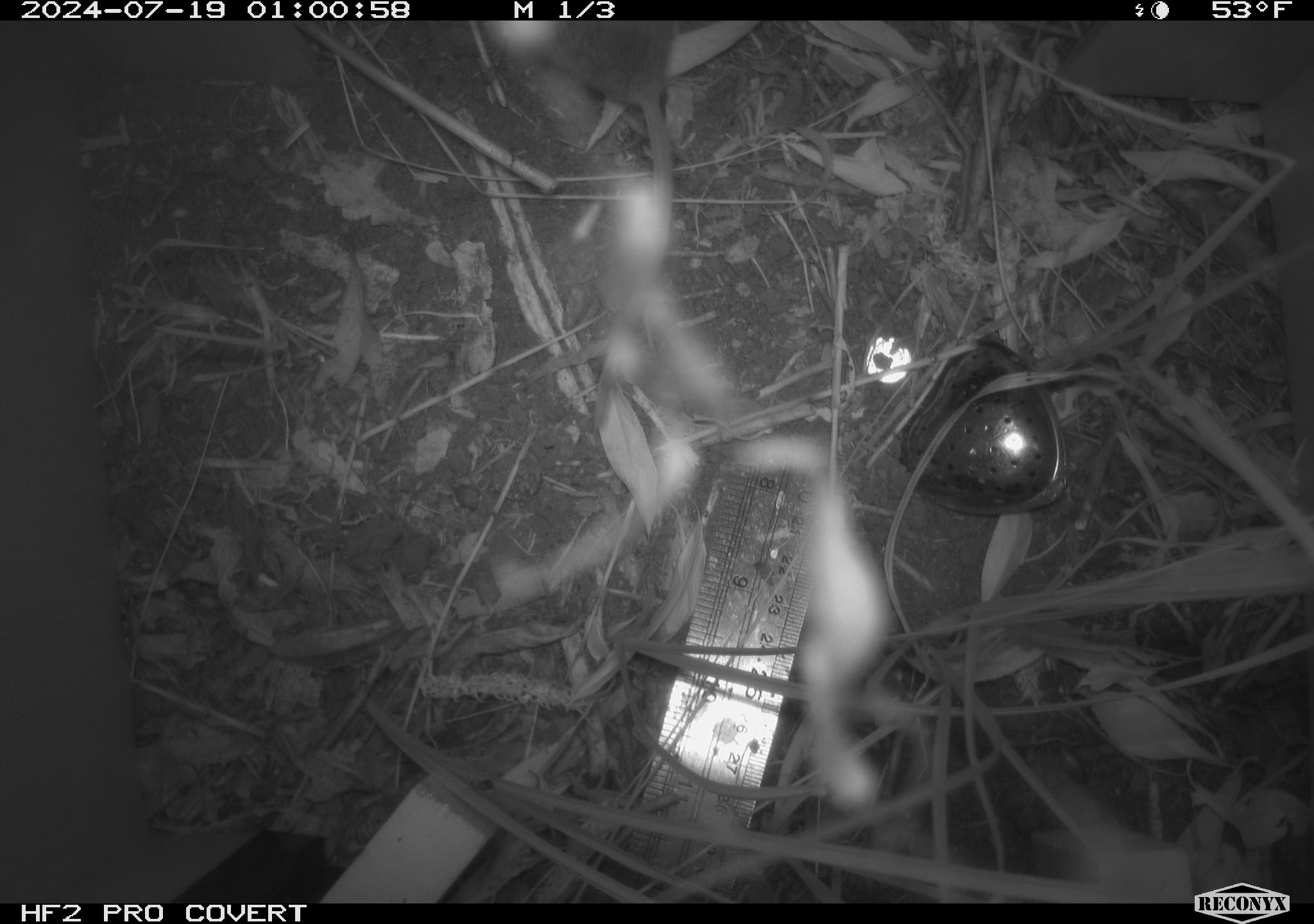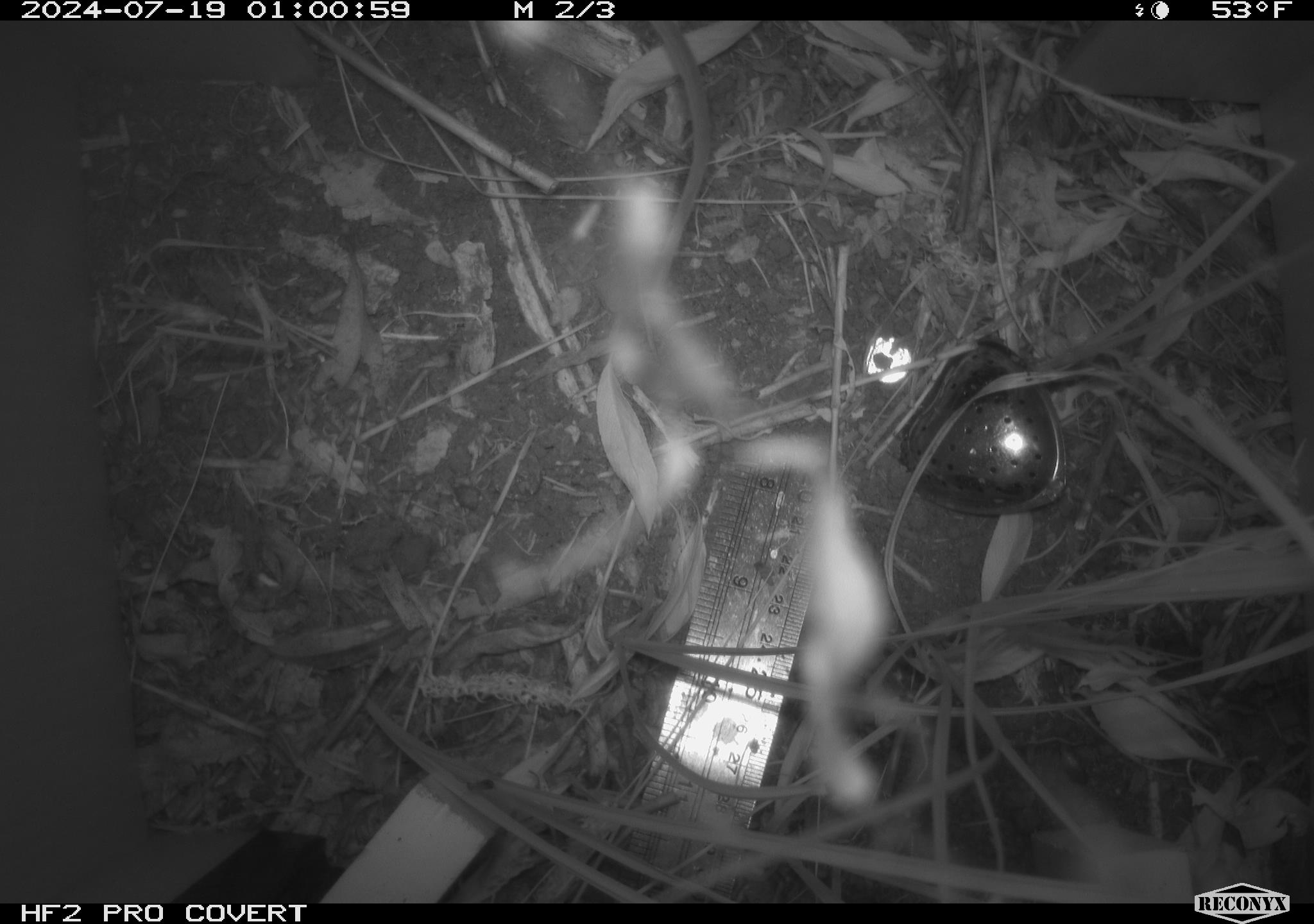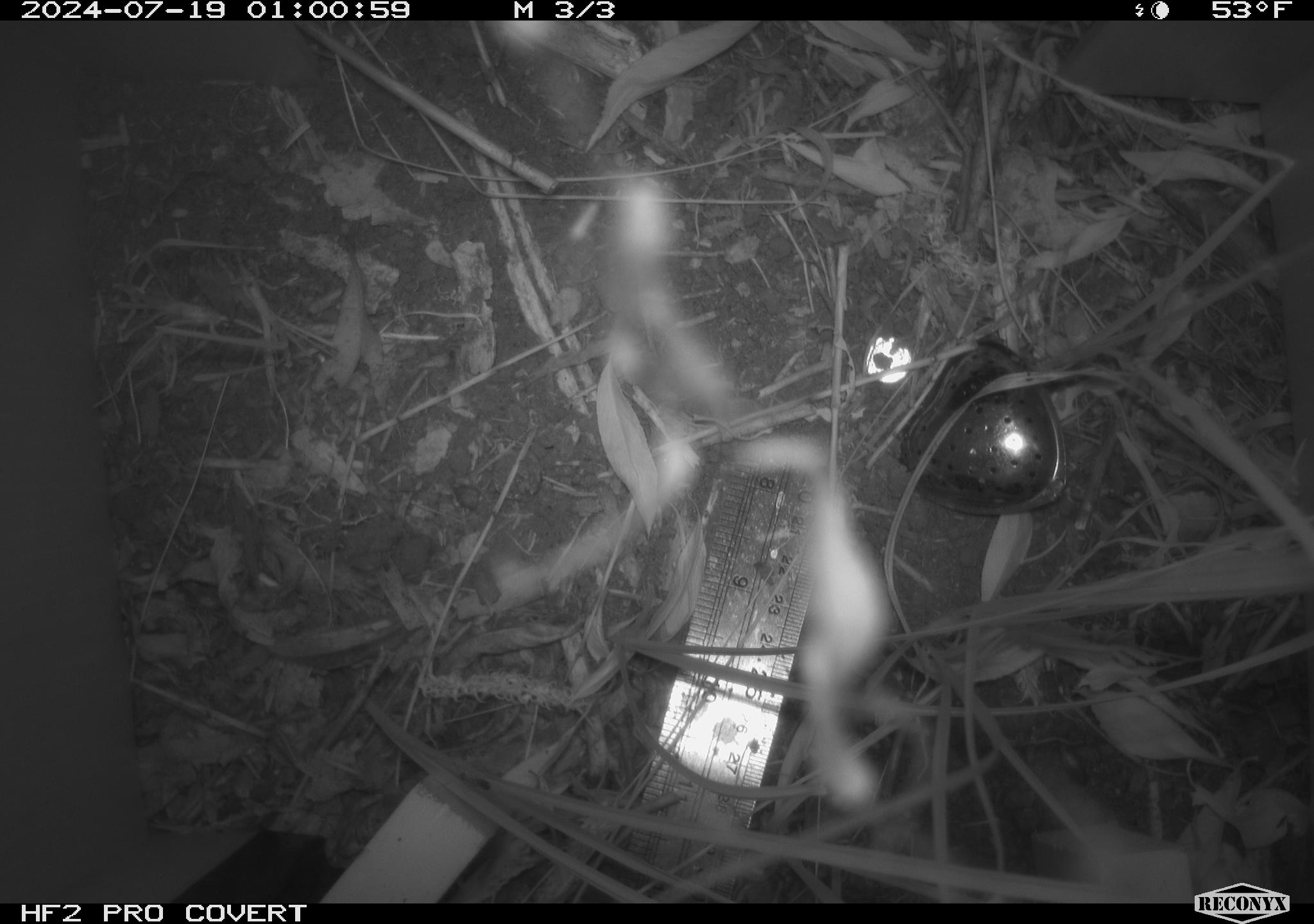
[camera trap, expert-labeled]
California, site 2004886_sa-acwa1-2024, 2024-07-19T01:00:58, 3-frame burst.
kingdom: Animalia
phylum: Chordata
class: Mammalia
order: Rodentia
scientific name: Rodentia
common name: mouse species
Mouse species (Rodentia).